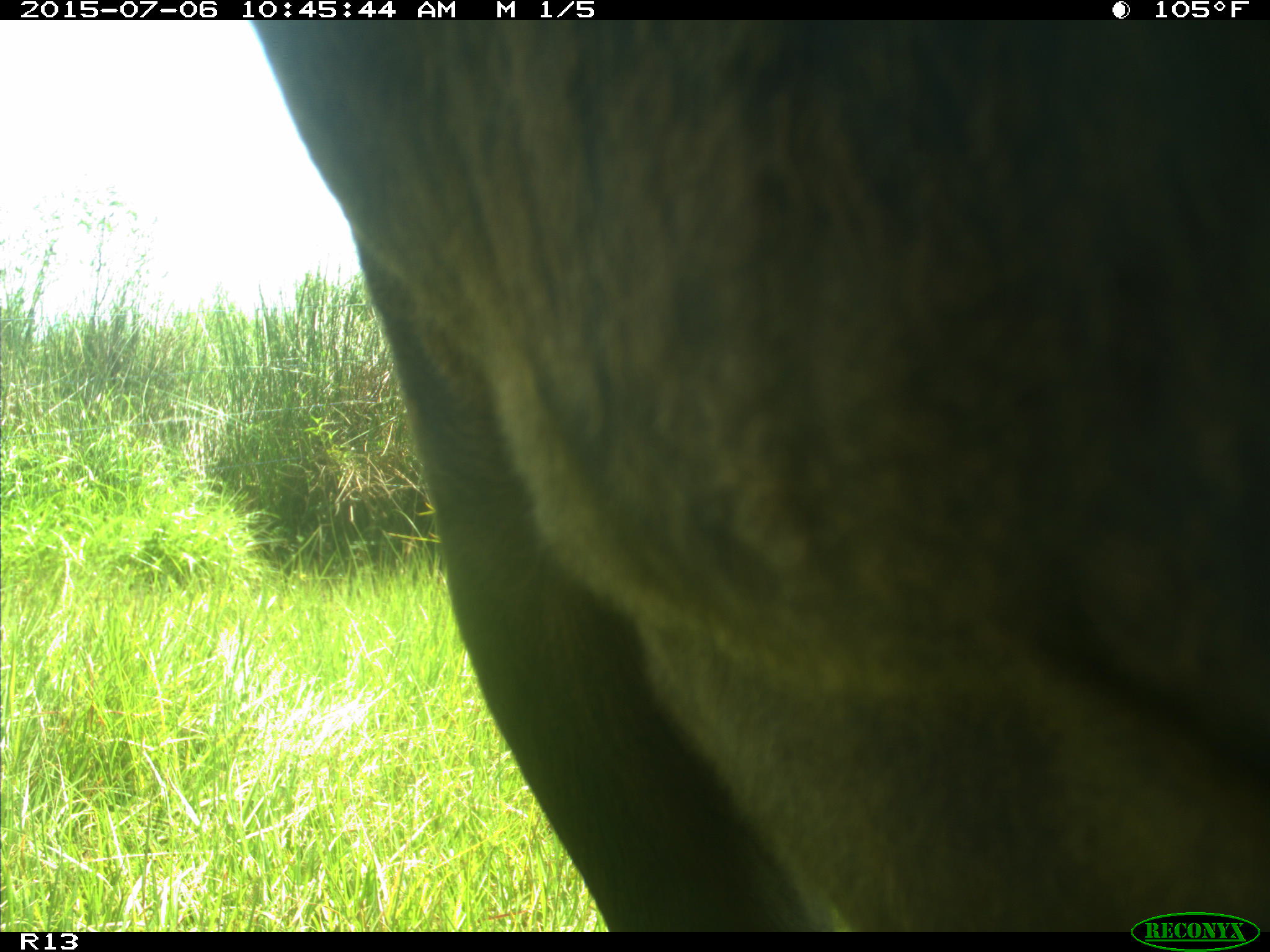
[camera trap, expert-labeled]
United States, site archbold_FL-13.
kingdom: Animalia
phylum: Chordata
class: Mammalia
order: Artiodactyla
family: Bovidae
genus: Bos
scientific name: Bos taurus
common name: domestic cow